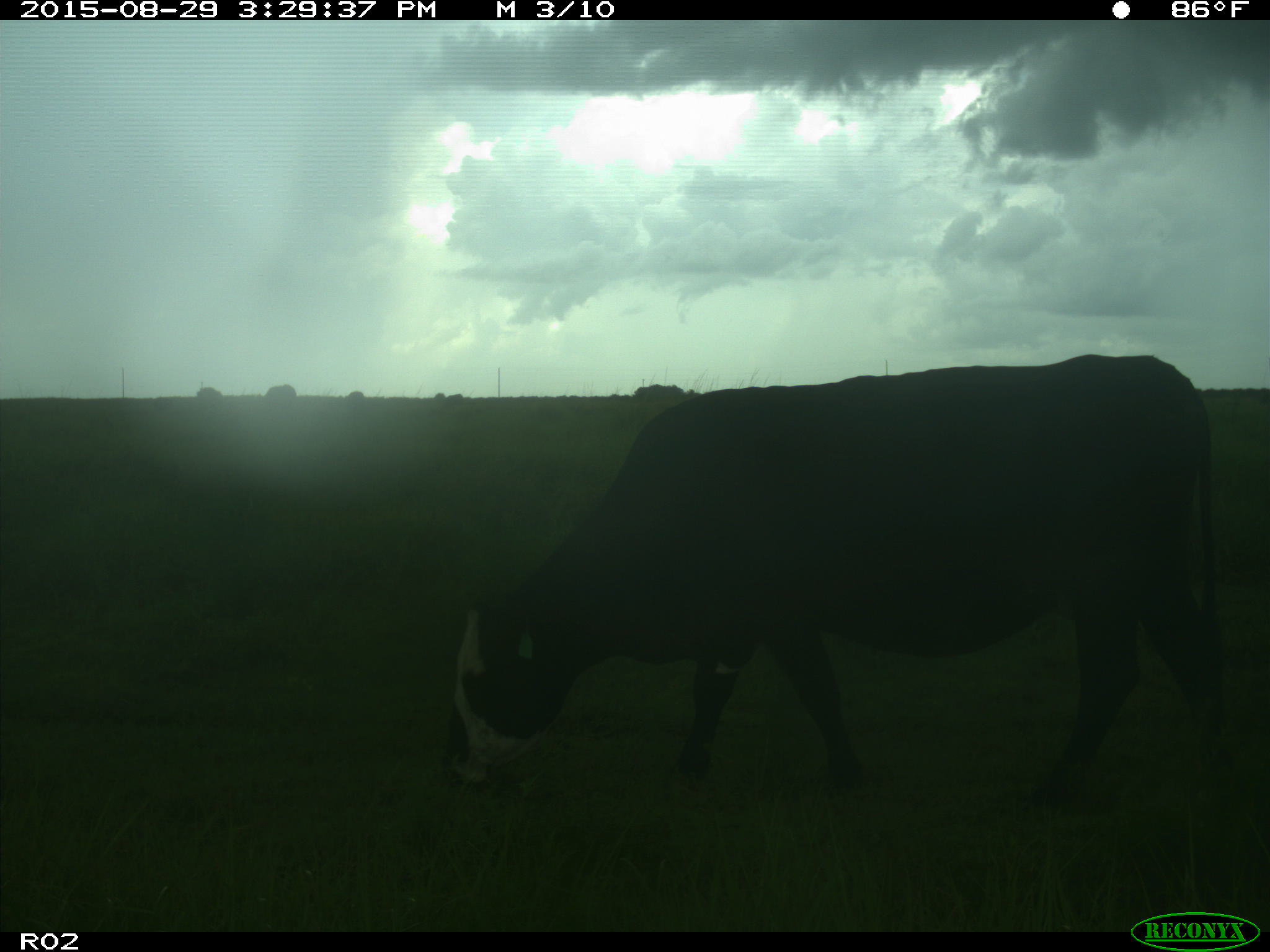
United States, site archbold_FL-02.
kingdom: Animalia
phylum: Chordata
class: Mammalia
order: Artiodactyla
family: Bovidae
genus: Bos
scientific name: Bos taurus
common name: domestic cow